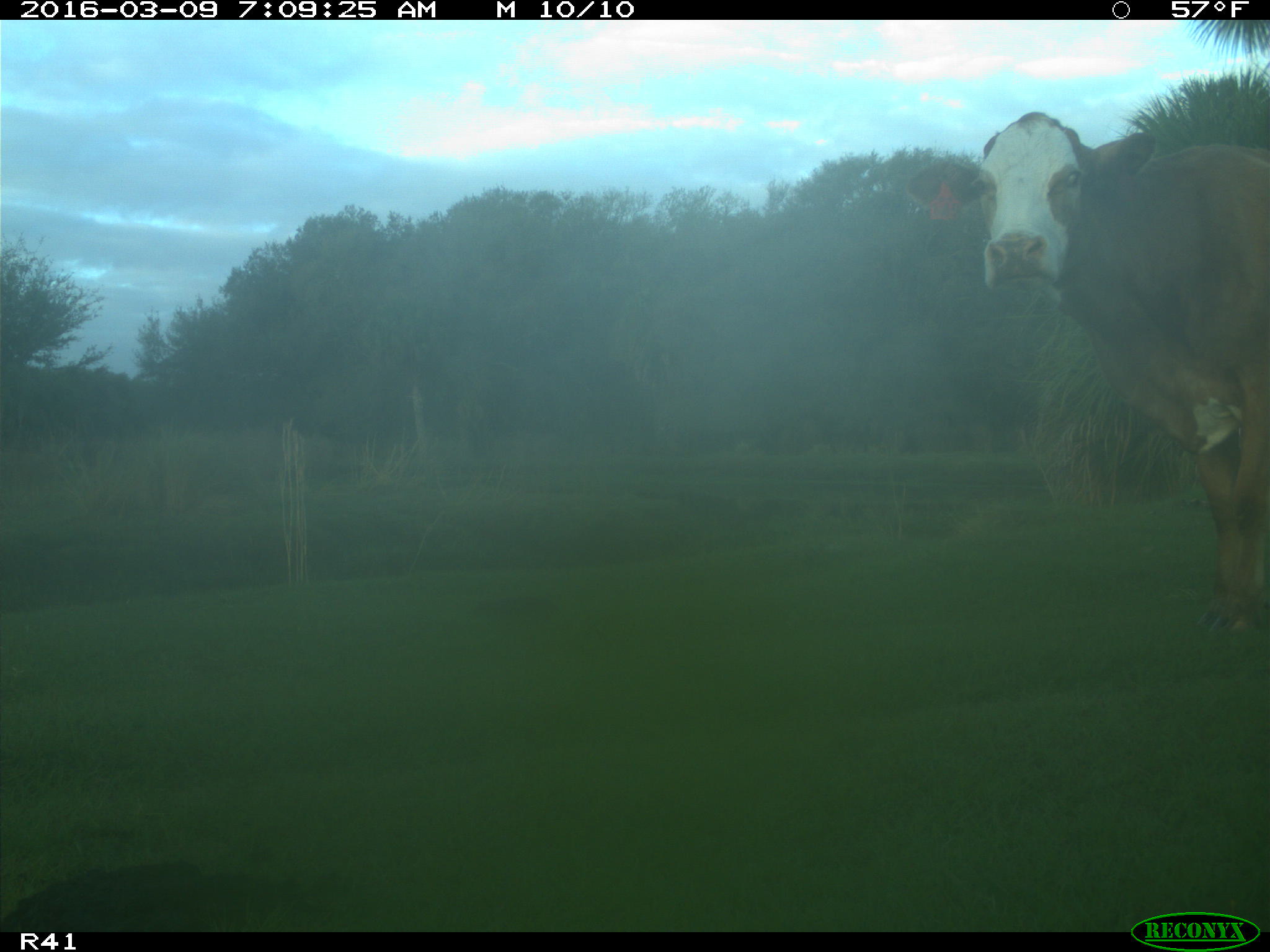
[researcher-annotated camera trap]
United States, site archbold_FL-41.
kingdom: Animalia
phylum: Chordata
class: Mammalia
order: Artiodactyla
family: Bovidae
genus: Bos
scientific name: Bos taurus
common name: domestic cow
Bos taurus (domestic cow).